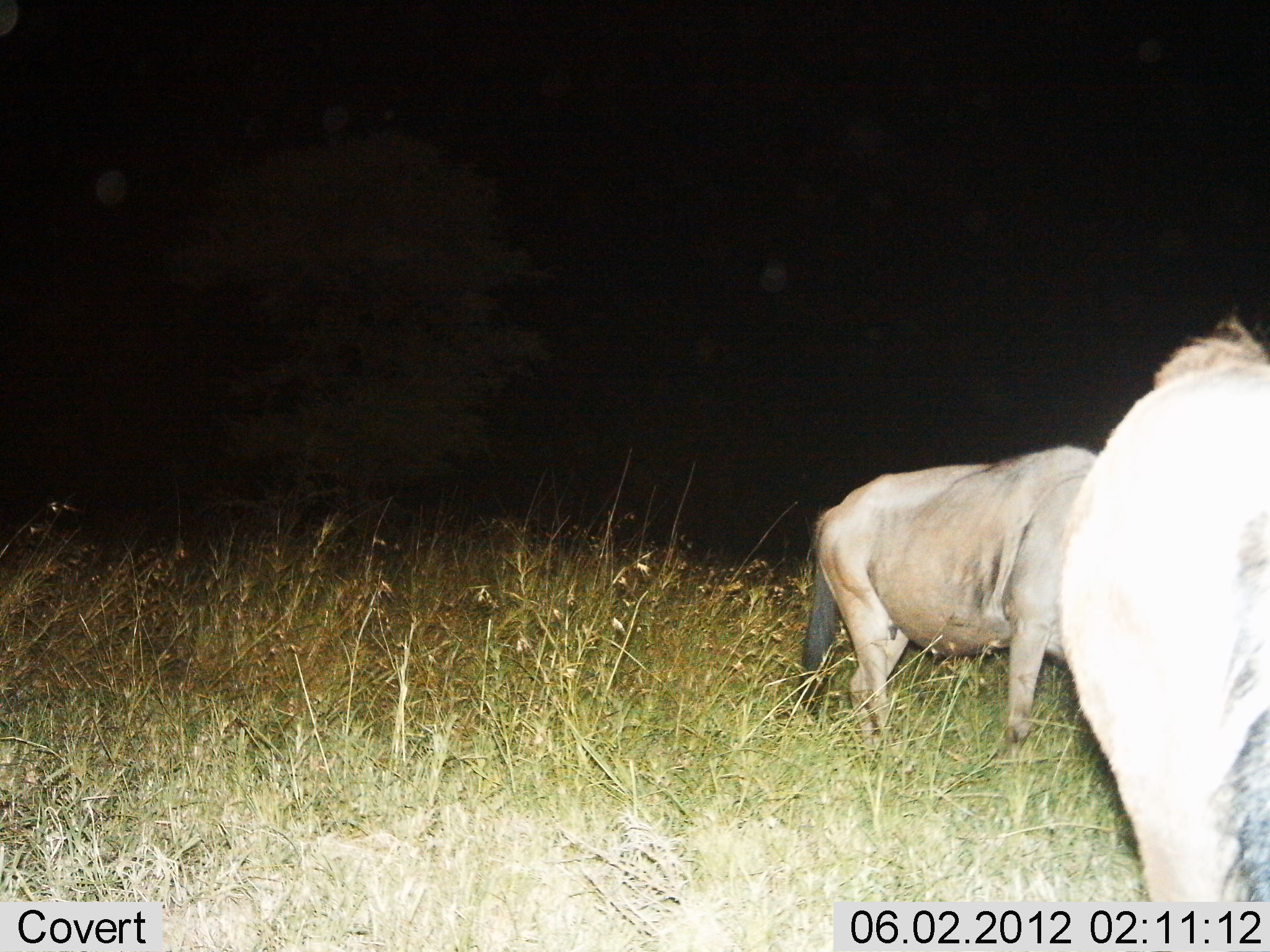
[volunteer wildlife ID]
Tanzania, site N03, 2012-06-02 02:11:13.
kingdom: Animalia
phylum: Chordata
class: Mammalia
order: Artiodactyla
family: Bovidae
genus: Connochaetes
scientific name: Connochaetes taurinus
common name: blue wildebeest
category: wildebeest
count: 2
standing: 60%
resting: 0%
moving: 30%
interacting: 0%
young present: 0%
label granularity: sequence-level